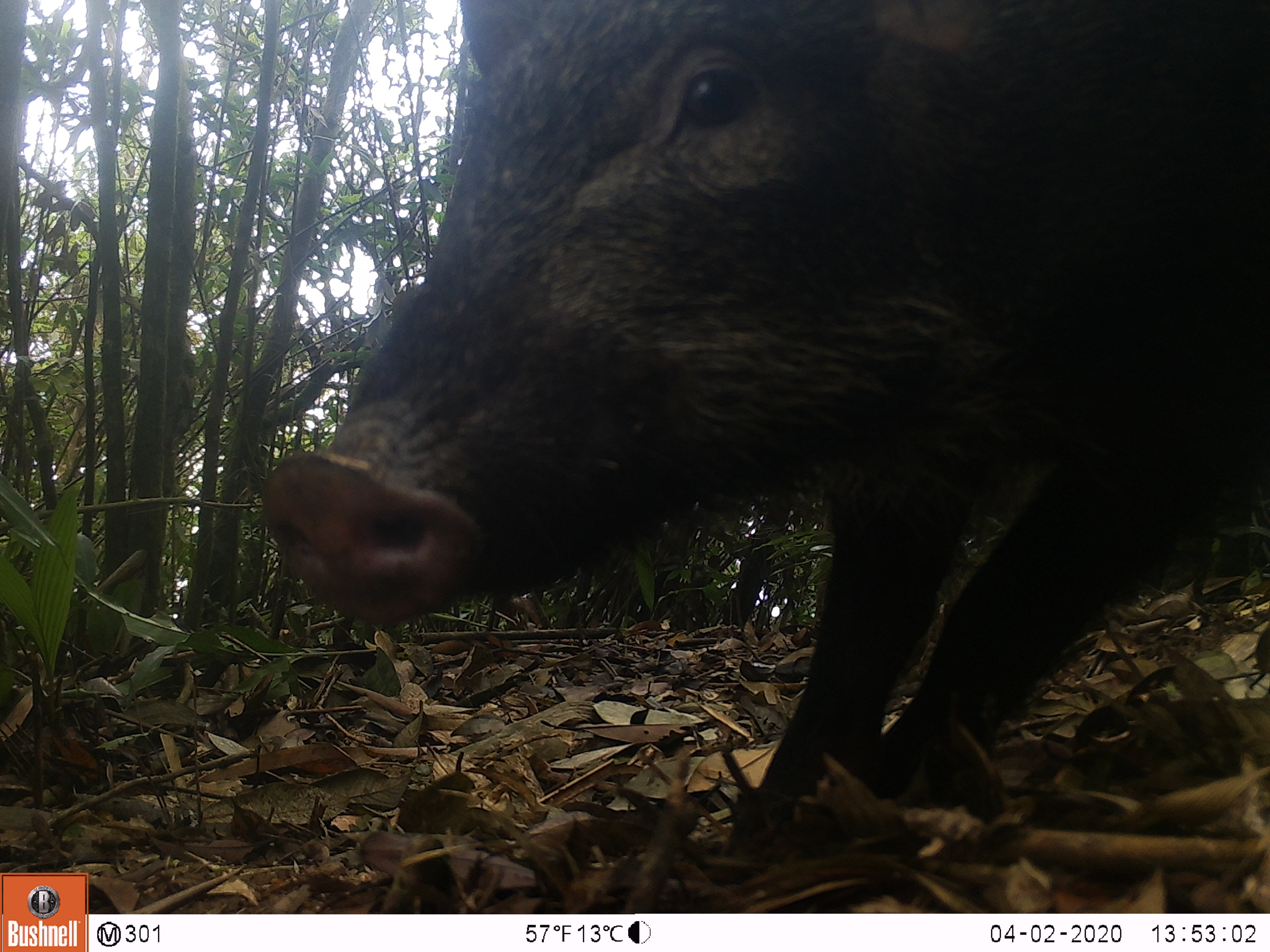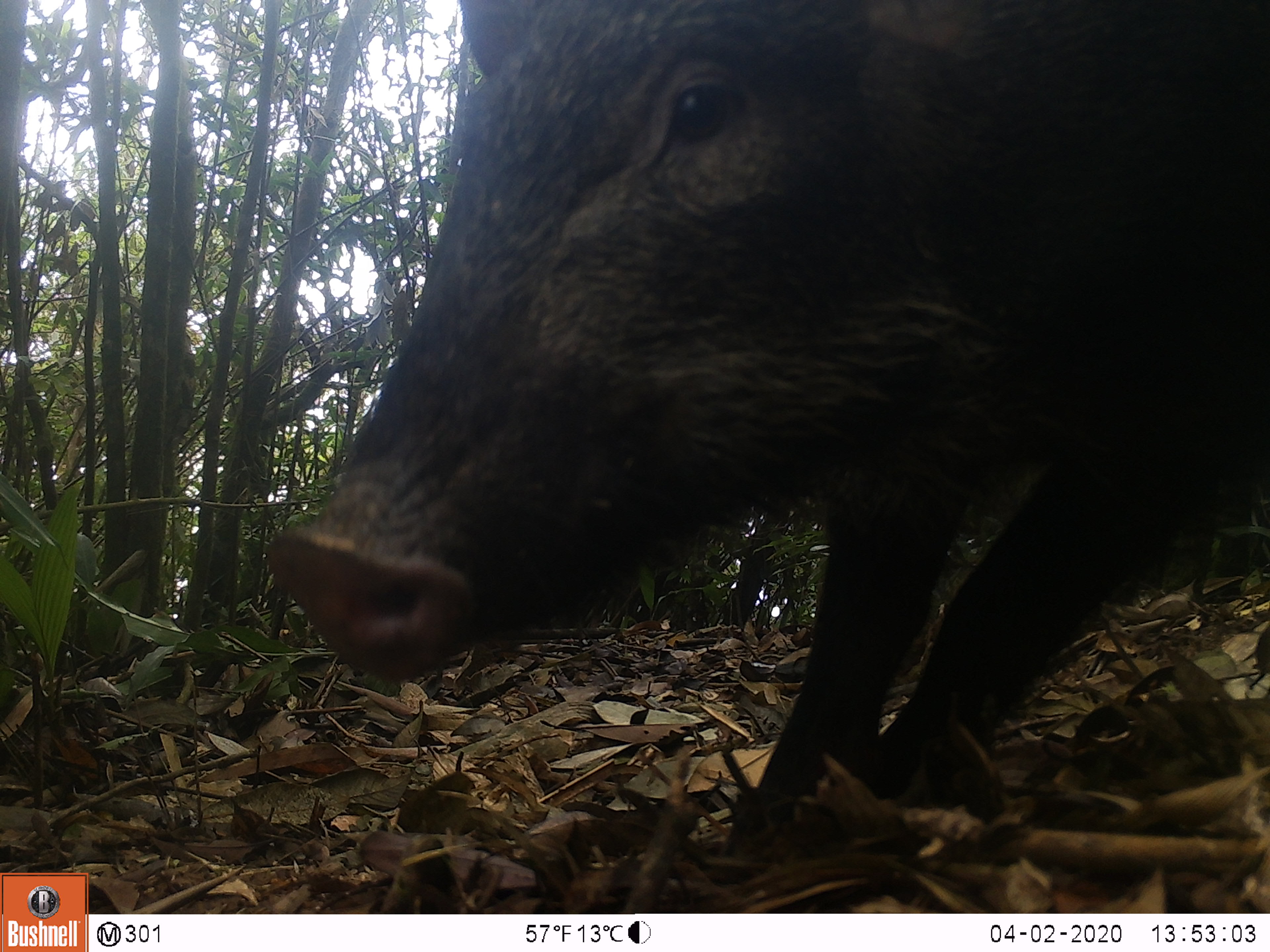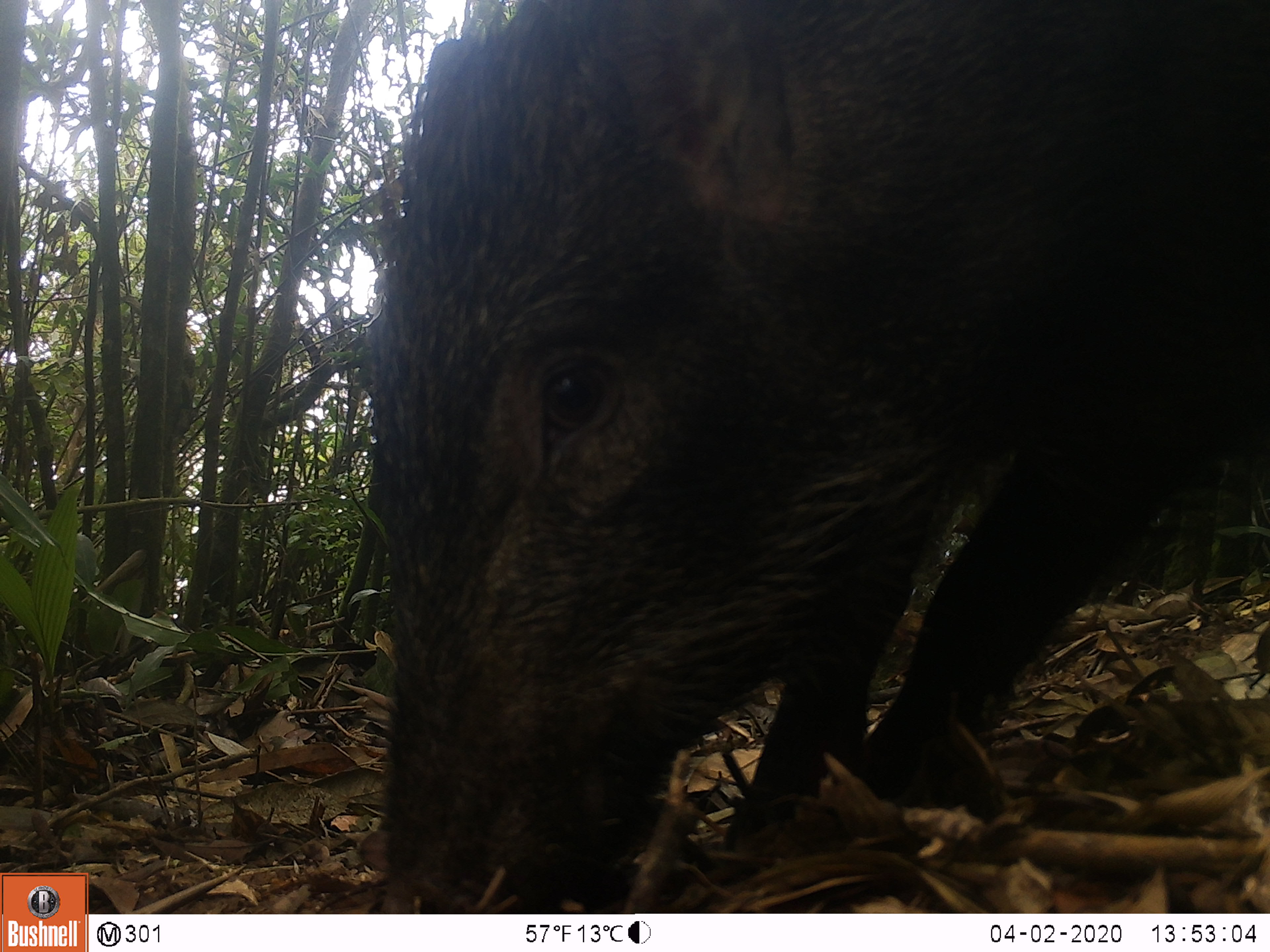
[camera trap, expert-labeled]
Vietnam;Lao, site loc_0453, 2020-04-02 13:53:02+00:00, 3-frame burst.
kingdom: Animalia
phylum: Chordata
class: Mammalia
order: Artiodactyla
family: Suidae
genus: Sus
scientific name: Sus scrofa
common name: eurasian wild pig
Eurasian wild pig (Sus scrofa). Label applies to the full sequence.